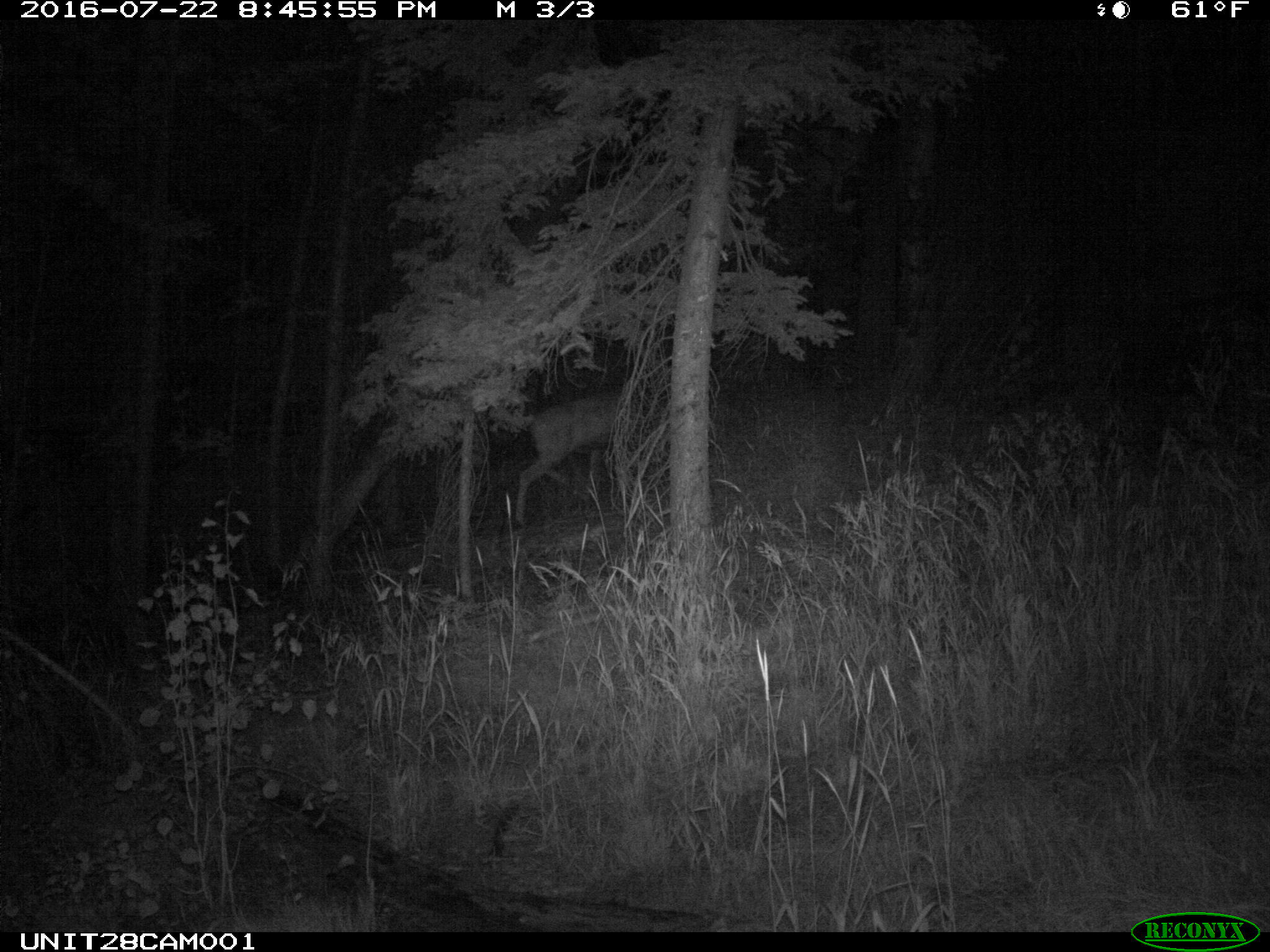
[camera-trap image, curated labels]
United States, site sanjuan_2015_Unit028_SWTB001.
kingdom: Animalia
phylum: Chordata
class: Mammalia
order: Artiodactyla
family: Cervidae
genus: Odocoileus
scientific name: Odocoileus hemionus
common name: mule deer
Odocoileus hemionus (mule deer).